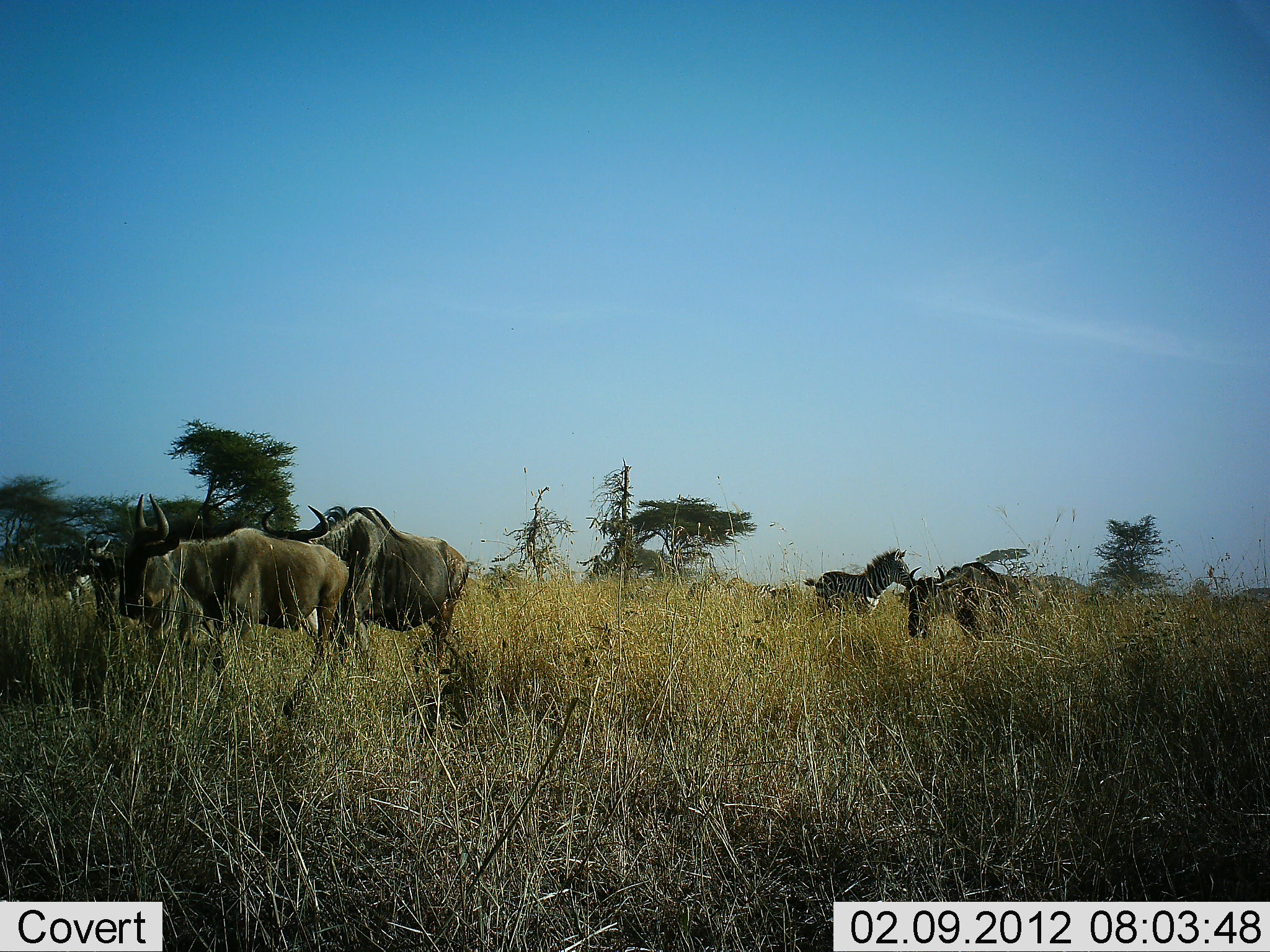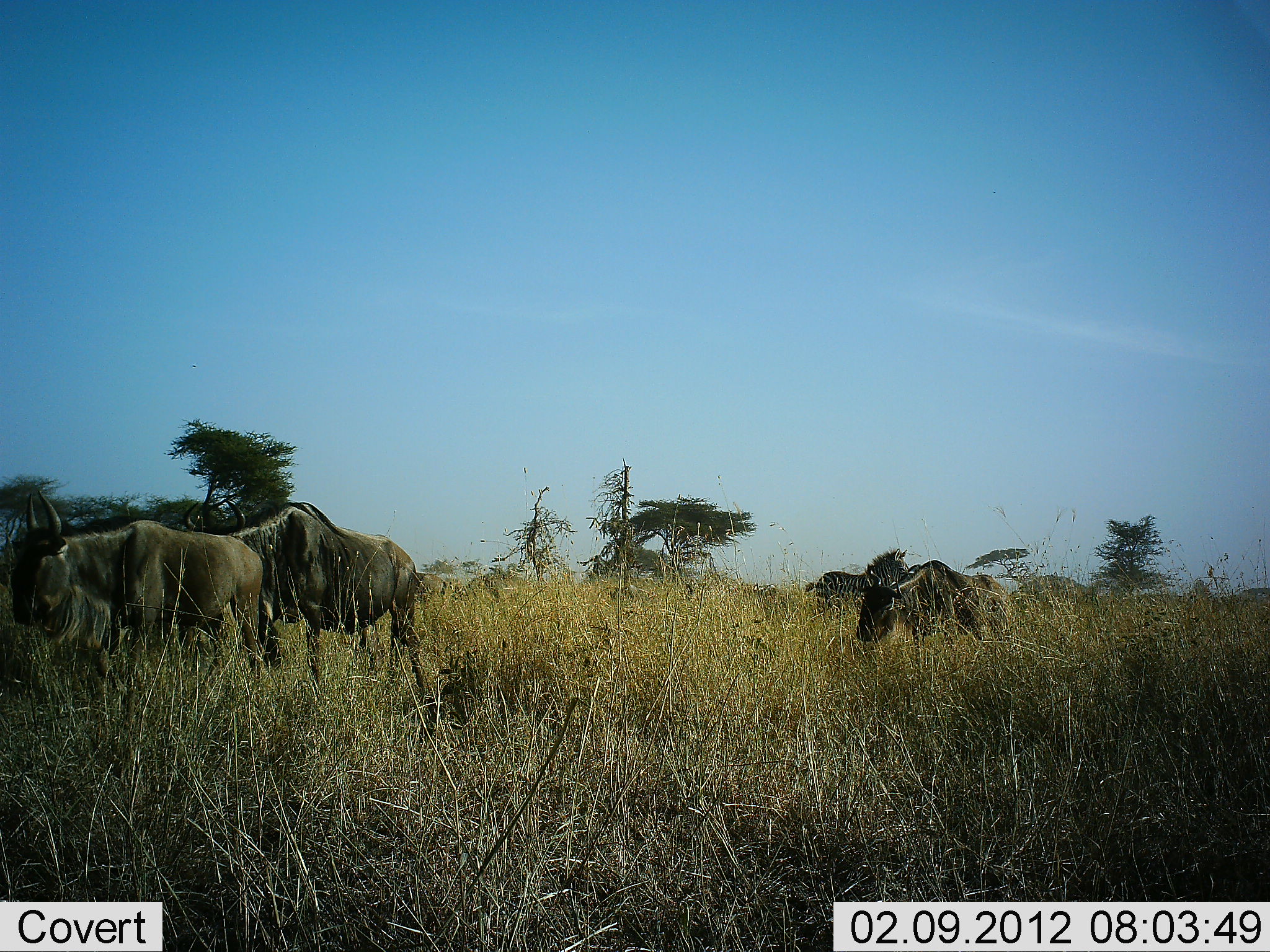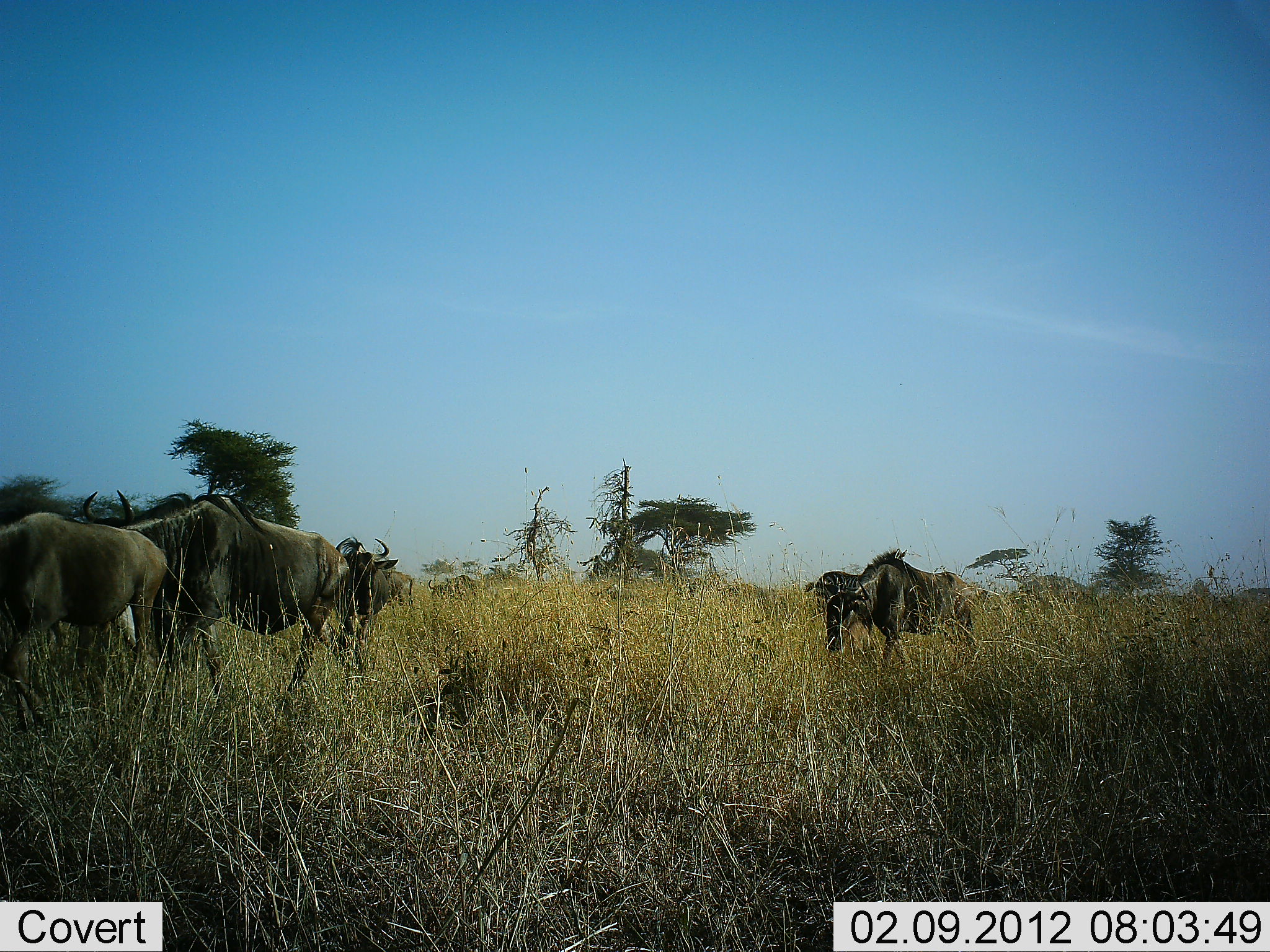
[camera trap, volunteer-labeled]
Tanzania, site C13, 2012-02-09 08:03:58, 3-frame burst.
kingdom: Animalia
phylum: Chordata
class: Mammalia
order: Artiodactyla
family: Bovidae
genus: Connochaetes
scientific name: Connochaetes taurinus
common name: blue wildebeest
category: wildebeest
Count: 7.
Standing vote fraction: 10%.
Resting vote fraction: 0%.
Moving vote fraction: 92%.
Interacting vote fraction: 0%.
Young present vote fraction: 3%.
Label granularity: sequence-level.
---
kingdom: Animalia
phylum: Chordata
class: Mammalia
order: Perissodactyla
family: Equidae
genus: Equus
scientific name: Equus quagga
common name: plains zebra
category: zebra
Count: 1.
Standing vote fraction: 82%.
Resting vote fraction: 0%.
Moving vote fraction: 36%.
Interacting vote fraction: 0%.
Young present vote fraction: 0%.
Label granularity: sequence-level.